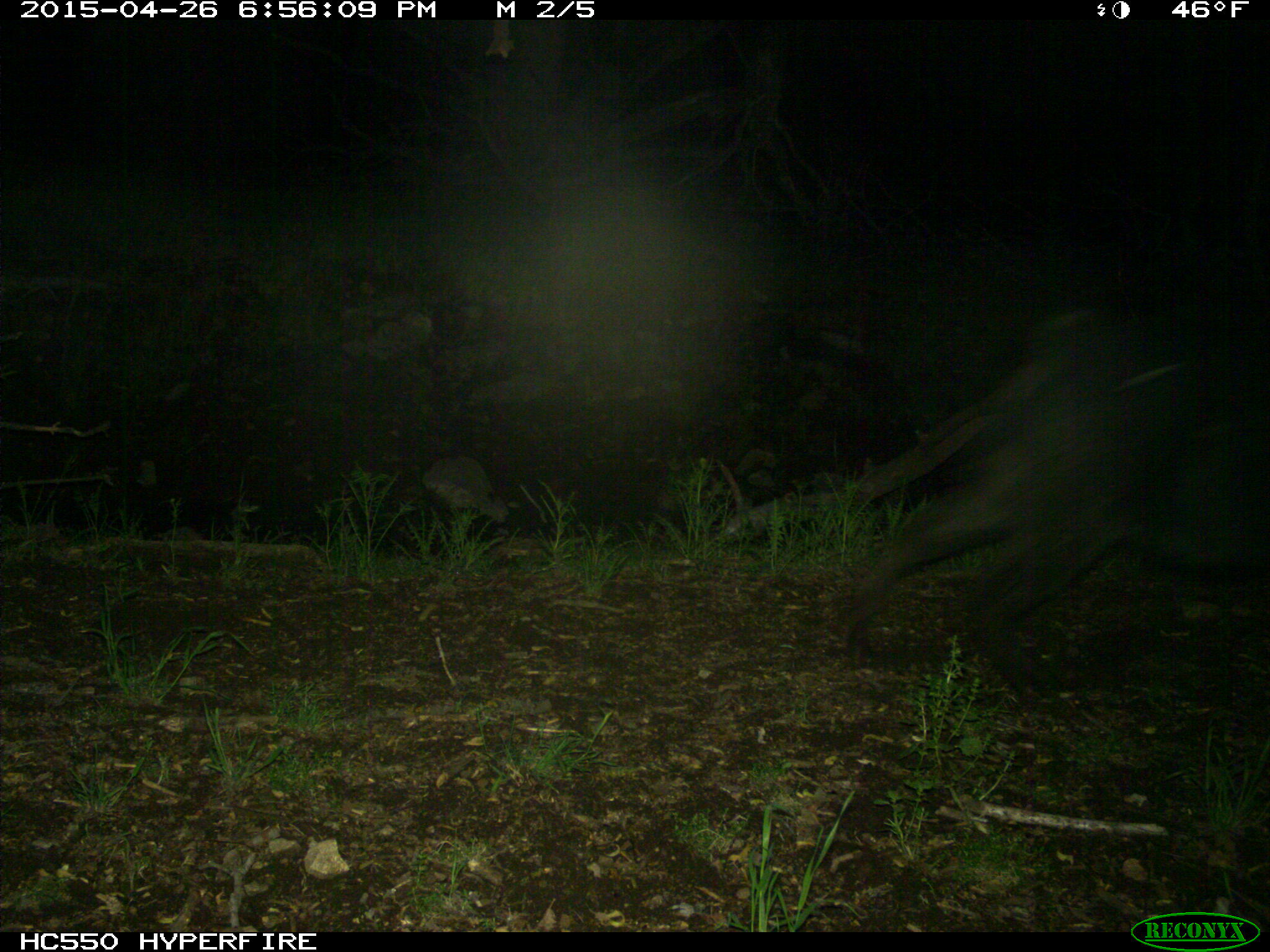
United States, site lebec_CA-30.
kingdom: Animalia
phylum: Chordata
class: Mammalia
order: Artiodactyla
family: Suidae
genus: Sus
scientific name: Sus scrofa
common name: wild boar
Sus scrofa (wild boar).